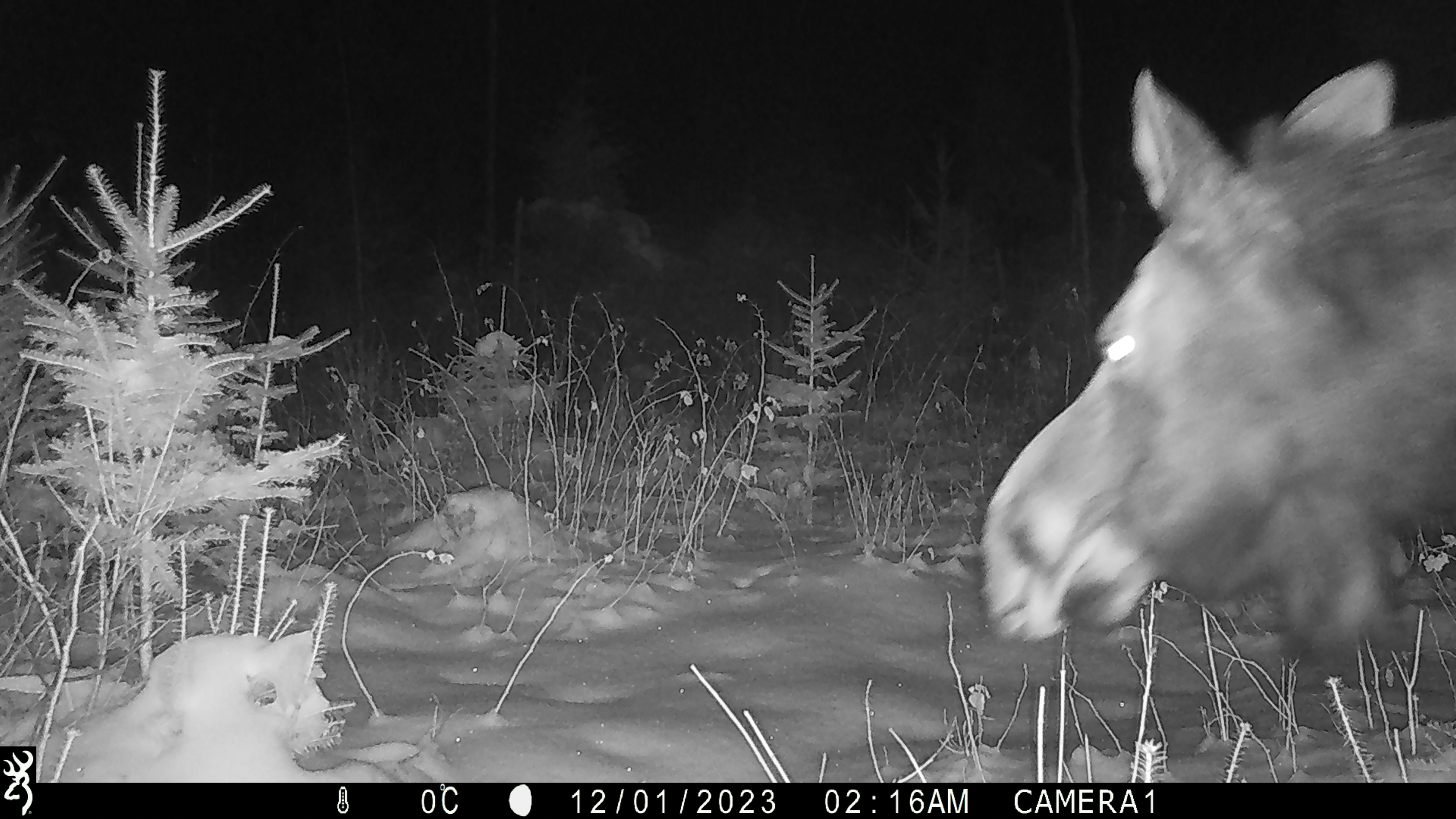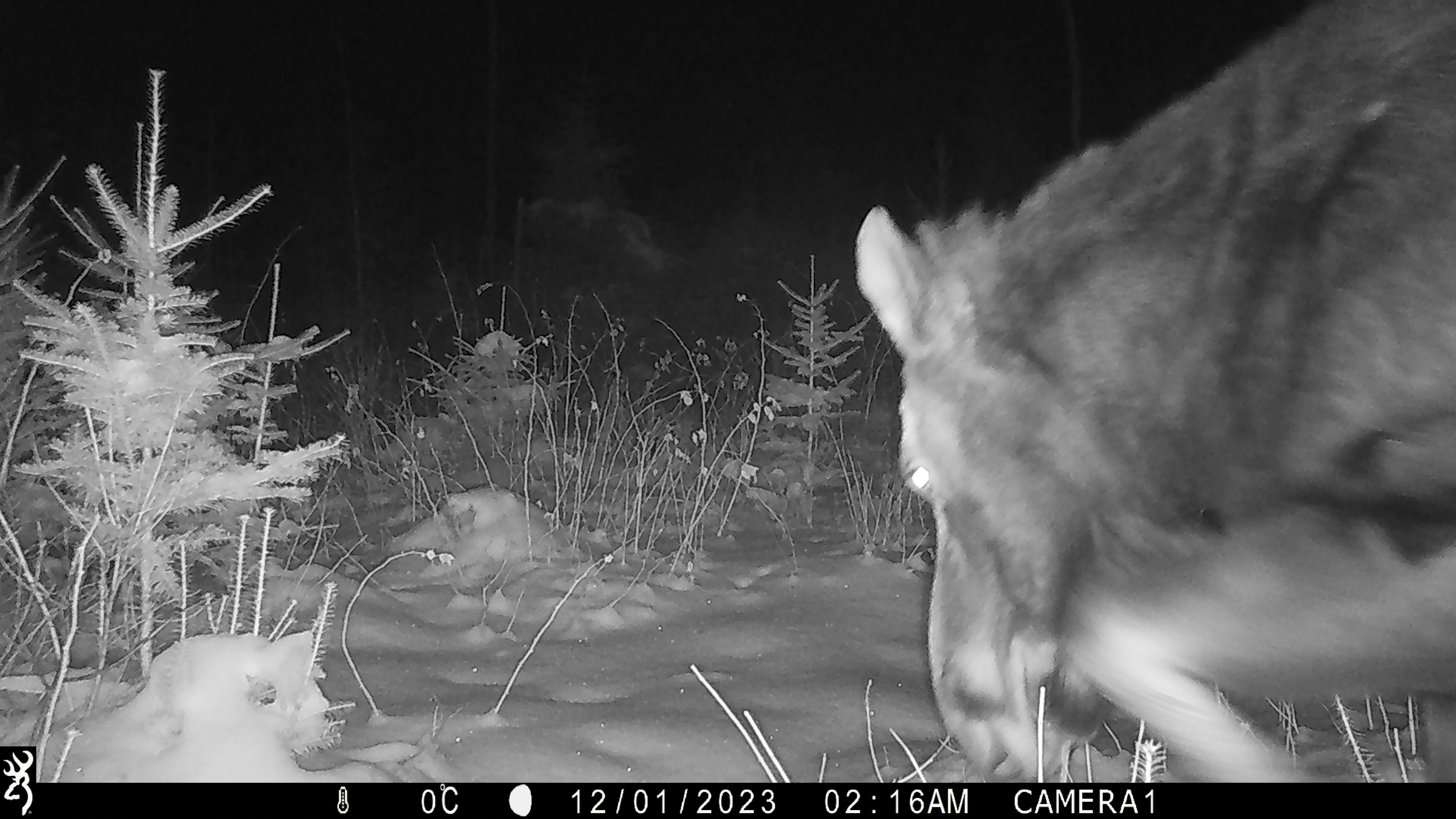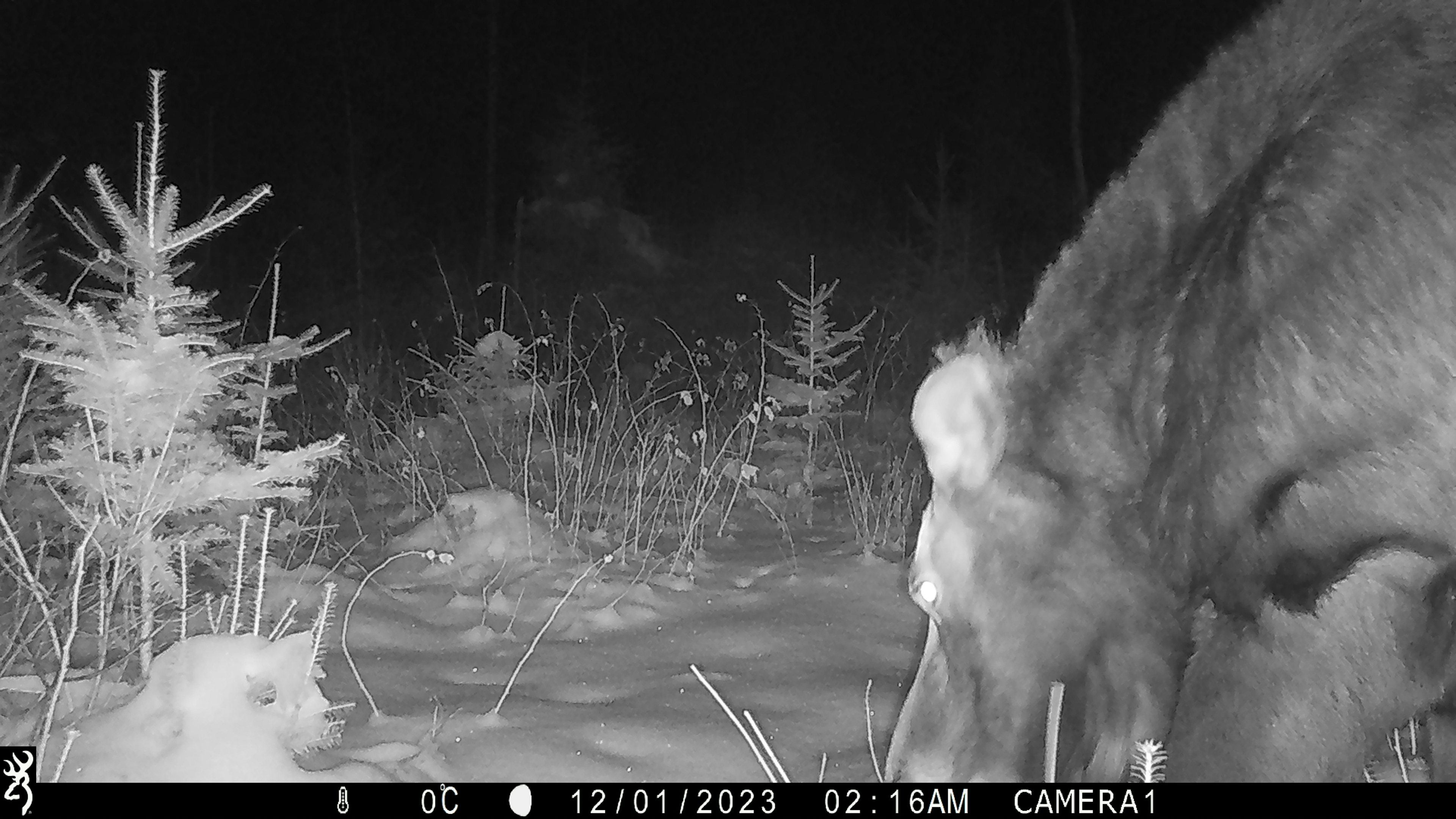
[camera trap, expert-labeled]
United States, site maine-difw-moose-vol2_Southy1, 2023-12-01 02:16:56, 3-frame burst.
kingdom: Animalia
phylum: Chordata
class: Mammalia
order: Artiodactyla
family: Cervidae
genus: Alces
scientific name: Alces alces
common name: moose